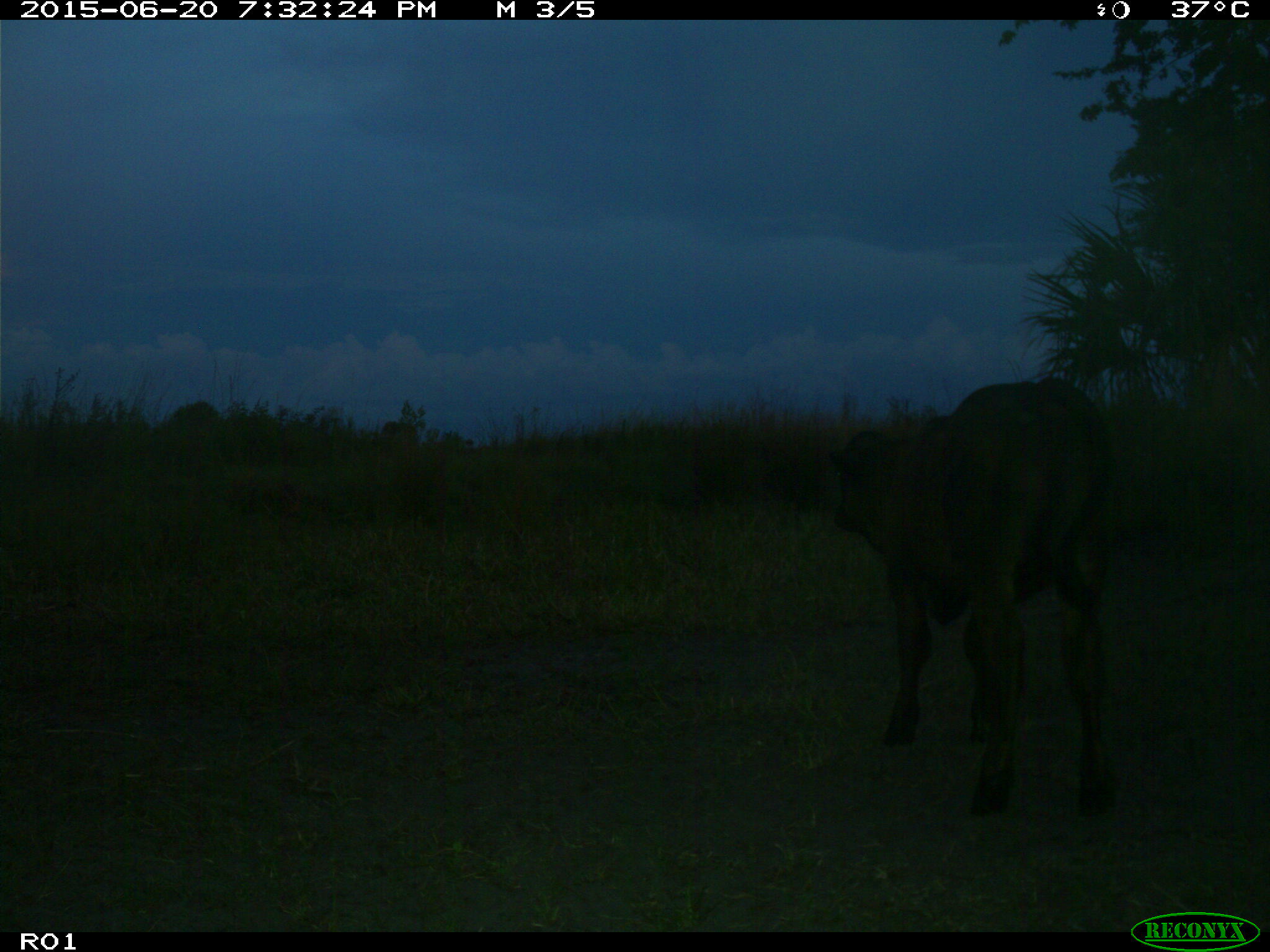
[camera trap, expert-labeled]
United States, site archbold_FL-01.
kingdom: Animalia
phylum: Chordata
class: Mammalia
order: Artiodactyla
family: Bovidae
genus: Bos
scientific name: Bos taurus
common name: domestic cow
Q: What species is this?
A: Bos taurus (domestic cow).